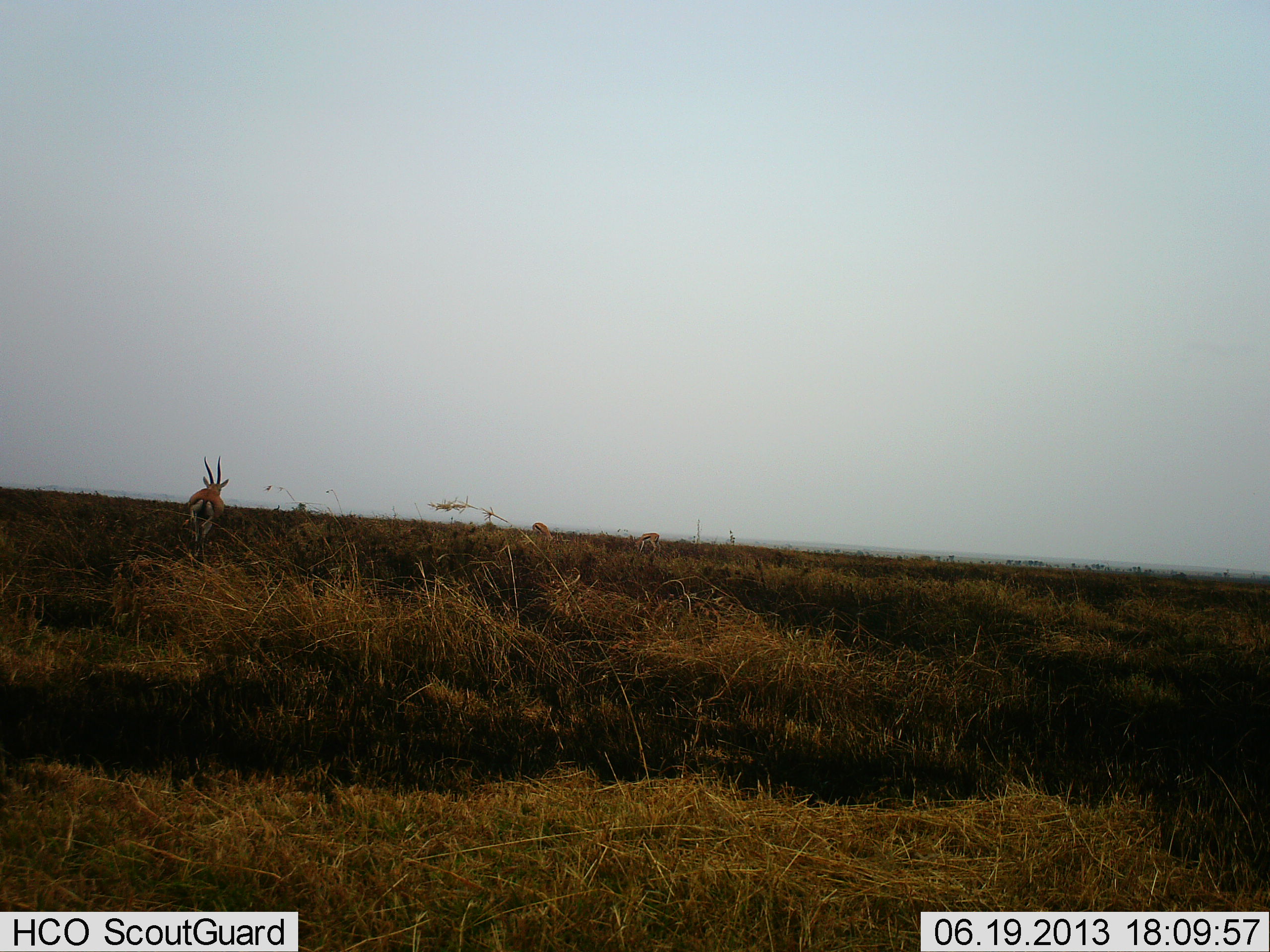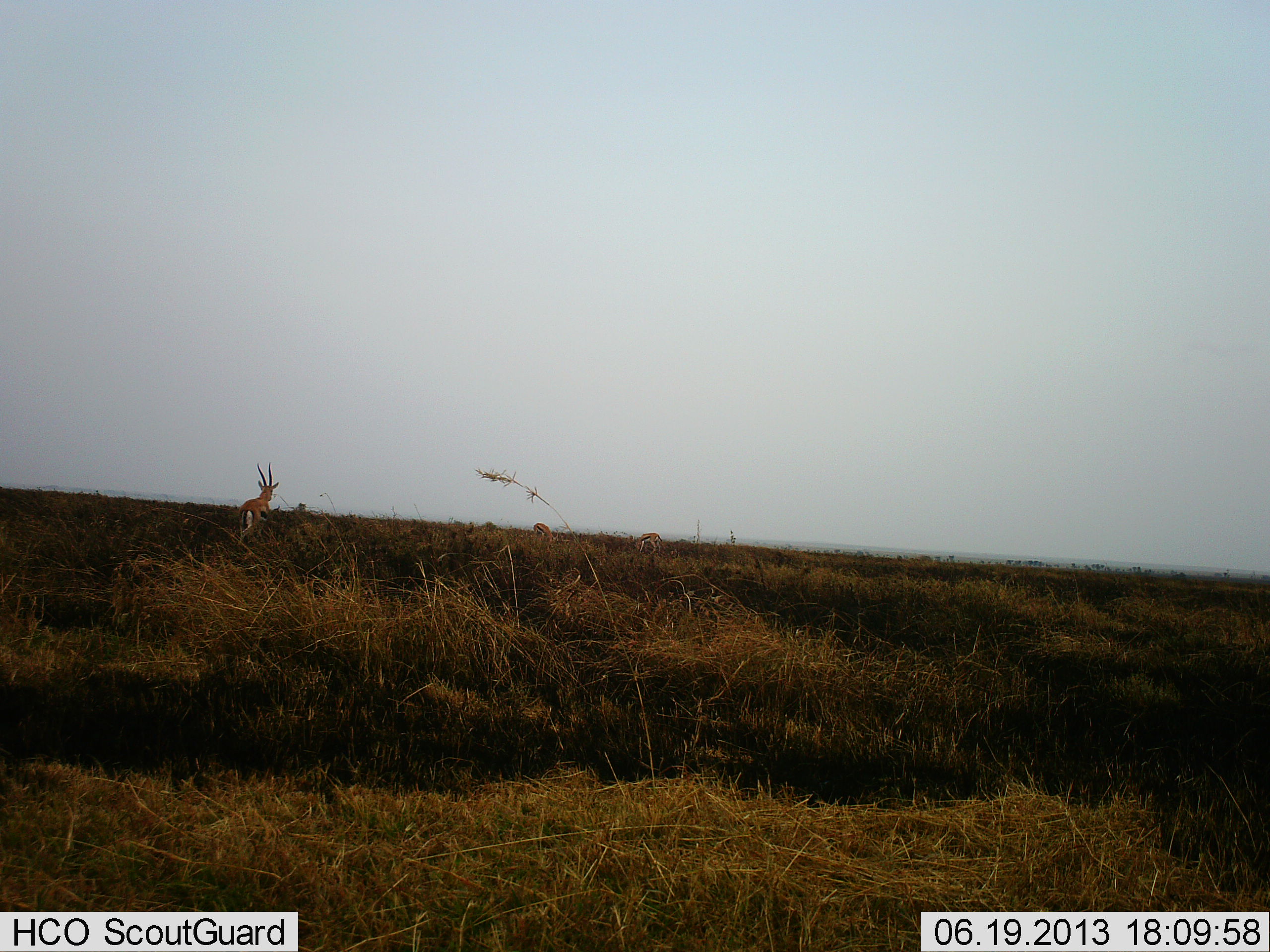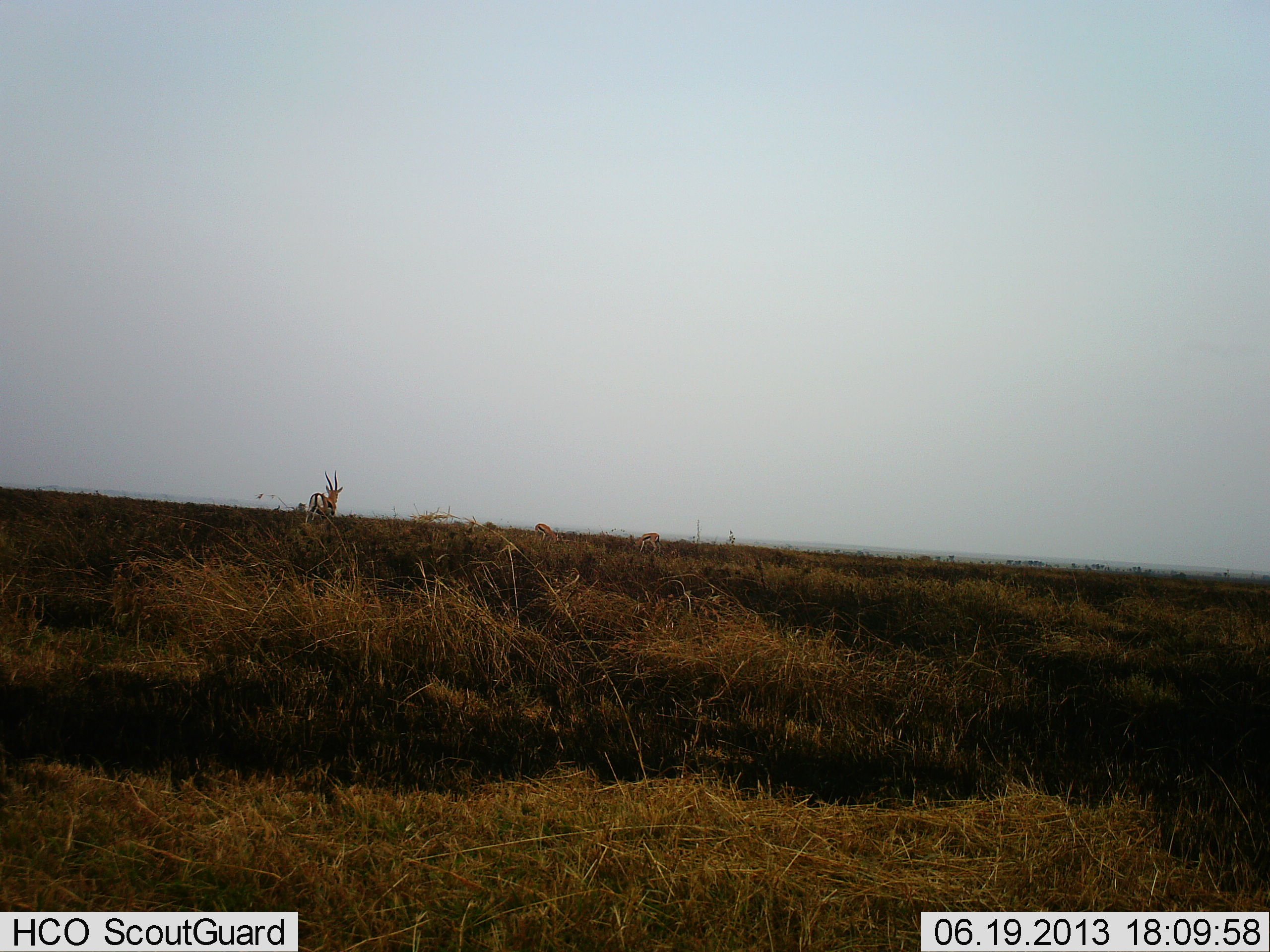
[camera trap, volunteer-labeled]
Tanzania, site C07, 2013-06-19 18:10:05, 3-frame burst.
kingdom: Animalia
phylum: Chordata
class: Mammalia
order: Artiodactyla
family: Bovidae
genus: Eudorcas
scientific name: Eudorcas thomsonii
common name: thomson's gazelle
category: gazellethomsons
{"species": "gazellethomsons (thomson's gazelle) (Eudorcas thomsonii)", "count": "3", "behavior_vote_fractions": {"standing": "30%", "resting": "0%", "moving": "90%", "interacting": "0%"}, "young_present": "0%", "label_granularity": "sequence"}